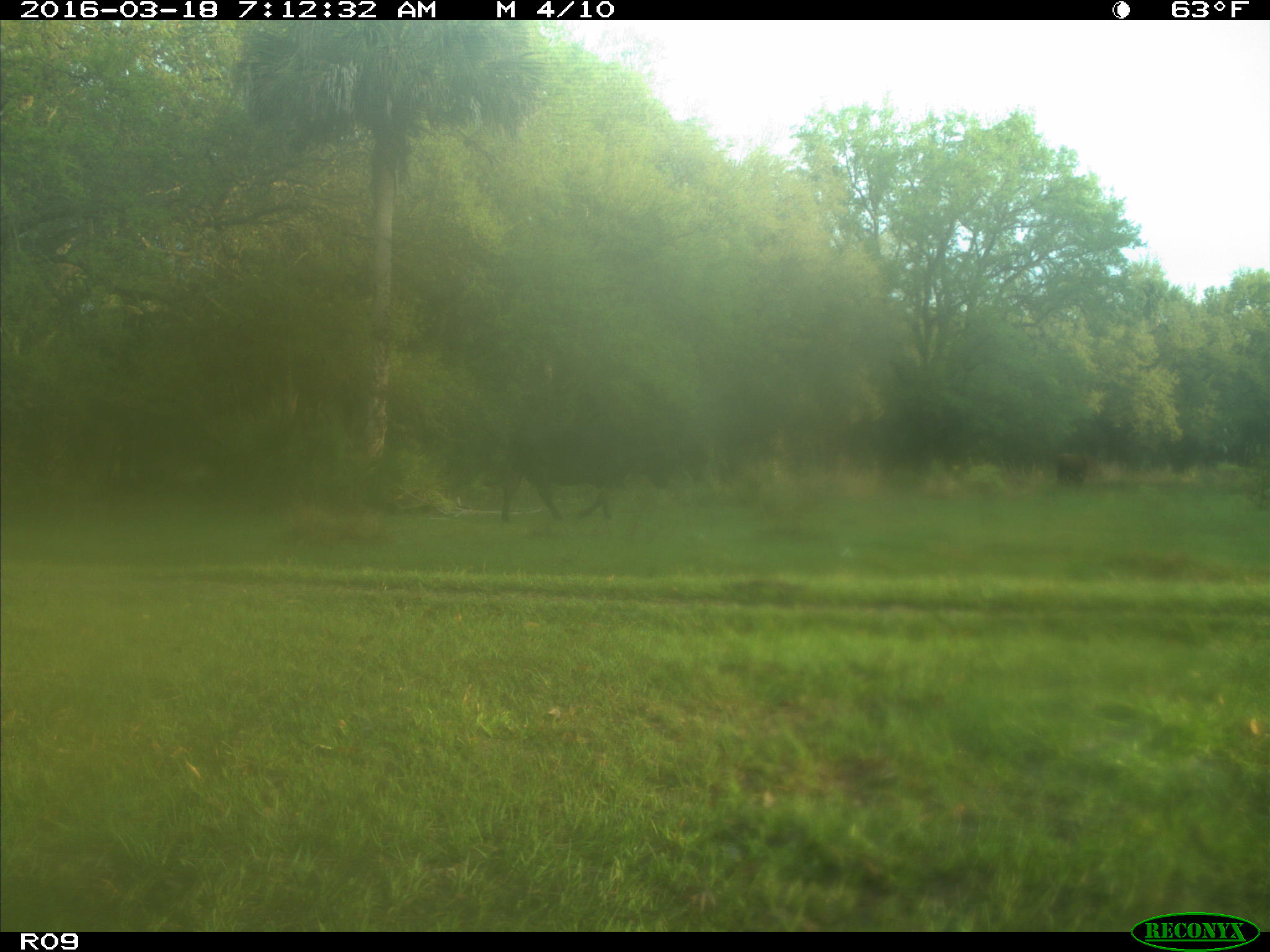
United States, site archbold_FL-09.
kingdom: Animalia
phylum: Chordata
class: Mammalia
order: Artiodactyla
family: Bovidae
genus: Bos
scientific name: Bos taurus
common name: domestic cow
Bos taurus (domestic cow).